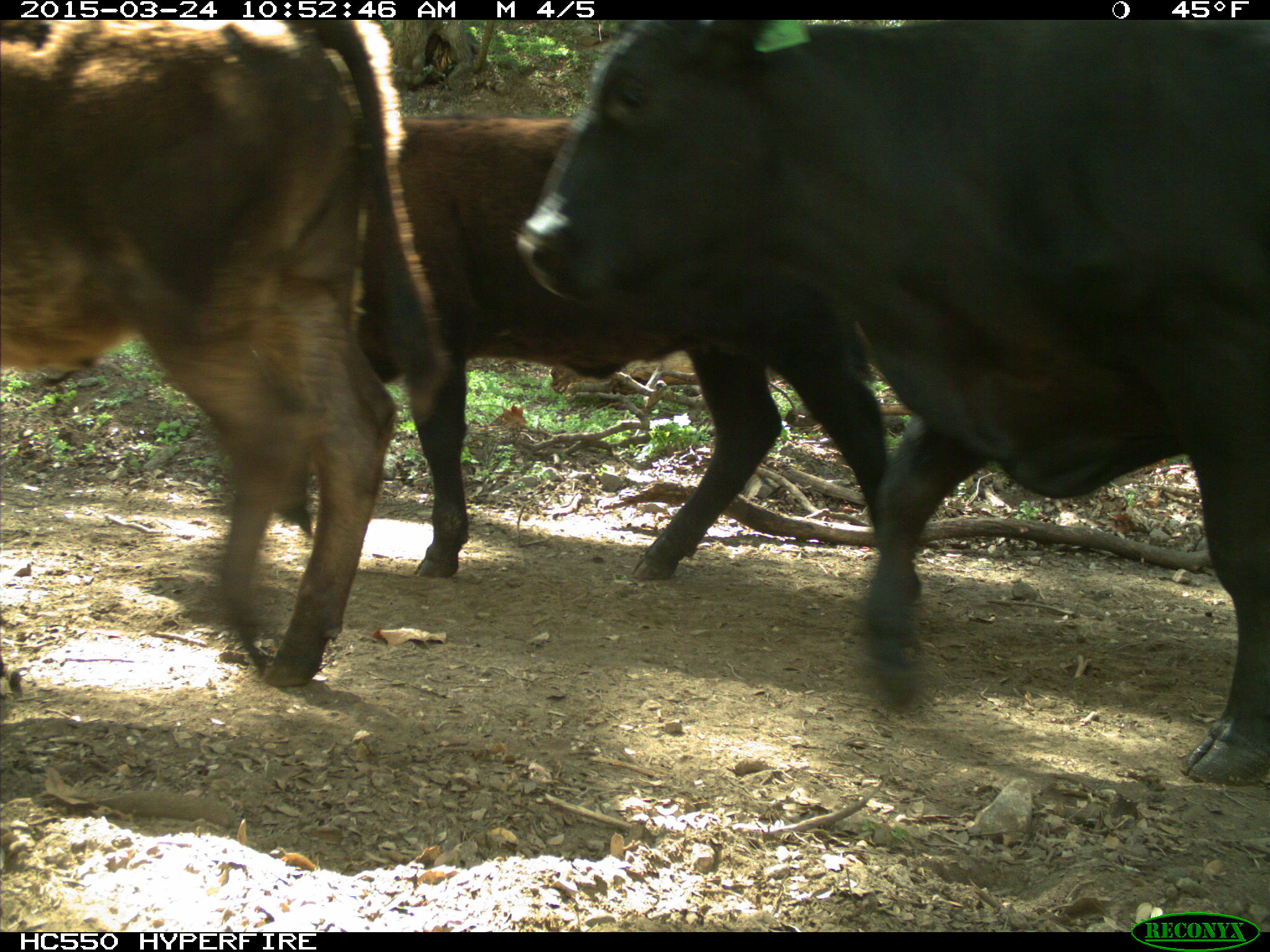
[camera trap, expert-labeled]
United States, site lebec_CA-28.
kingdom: Animalia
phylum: Chordata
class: Mammalia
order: Artiodactyla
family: Bovidae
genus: Bos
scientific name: Bos taurus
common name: domestic cow